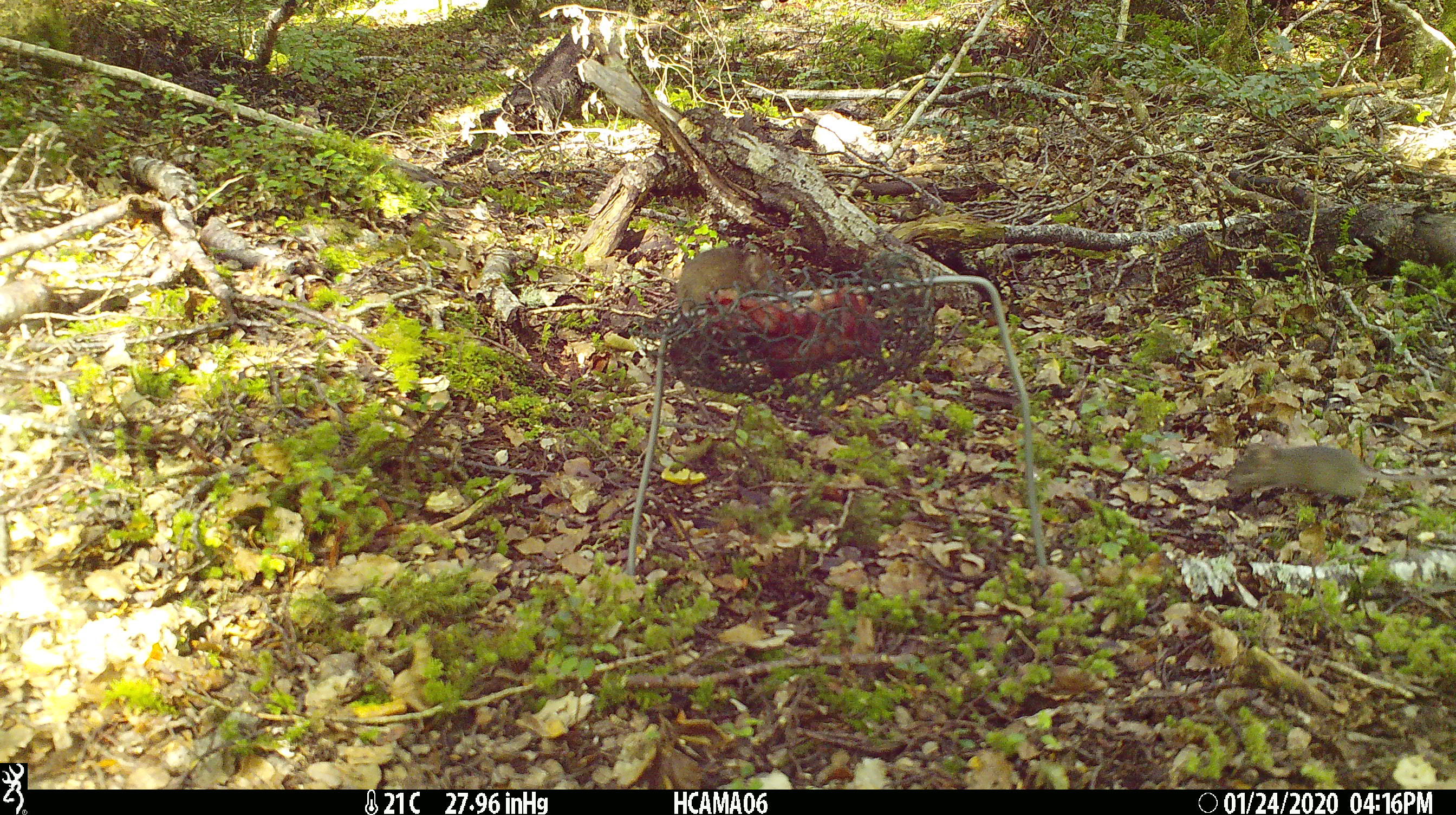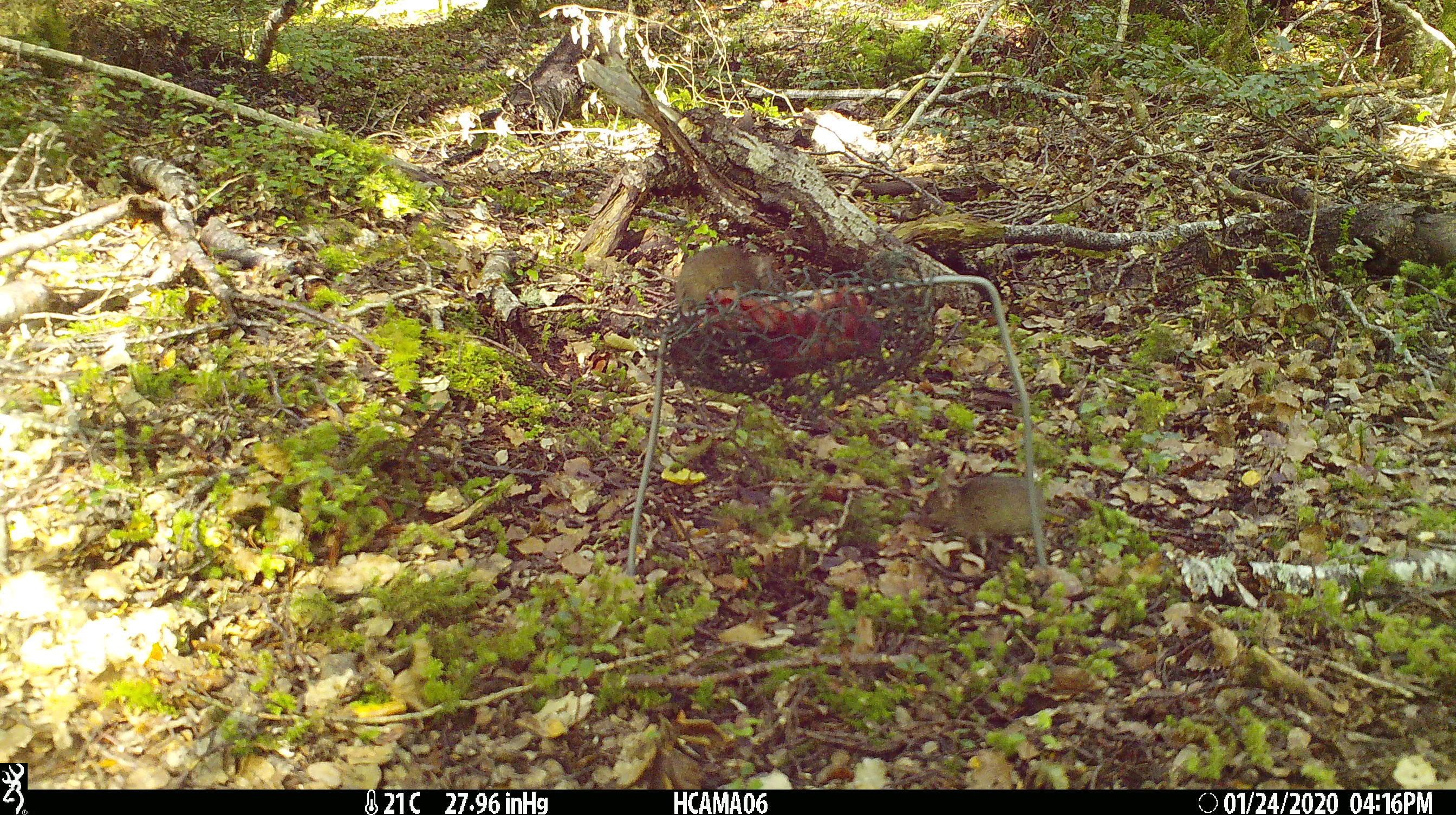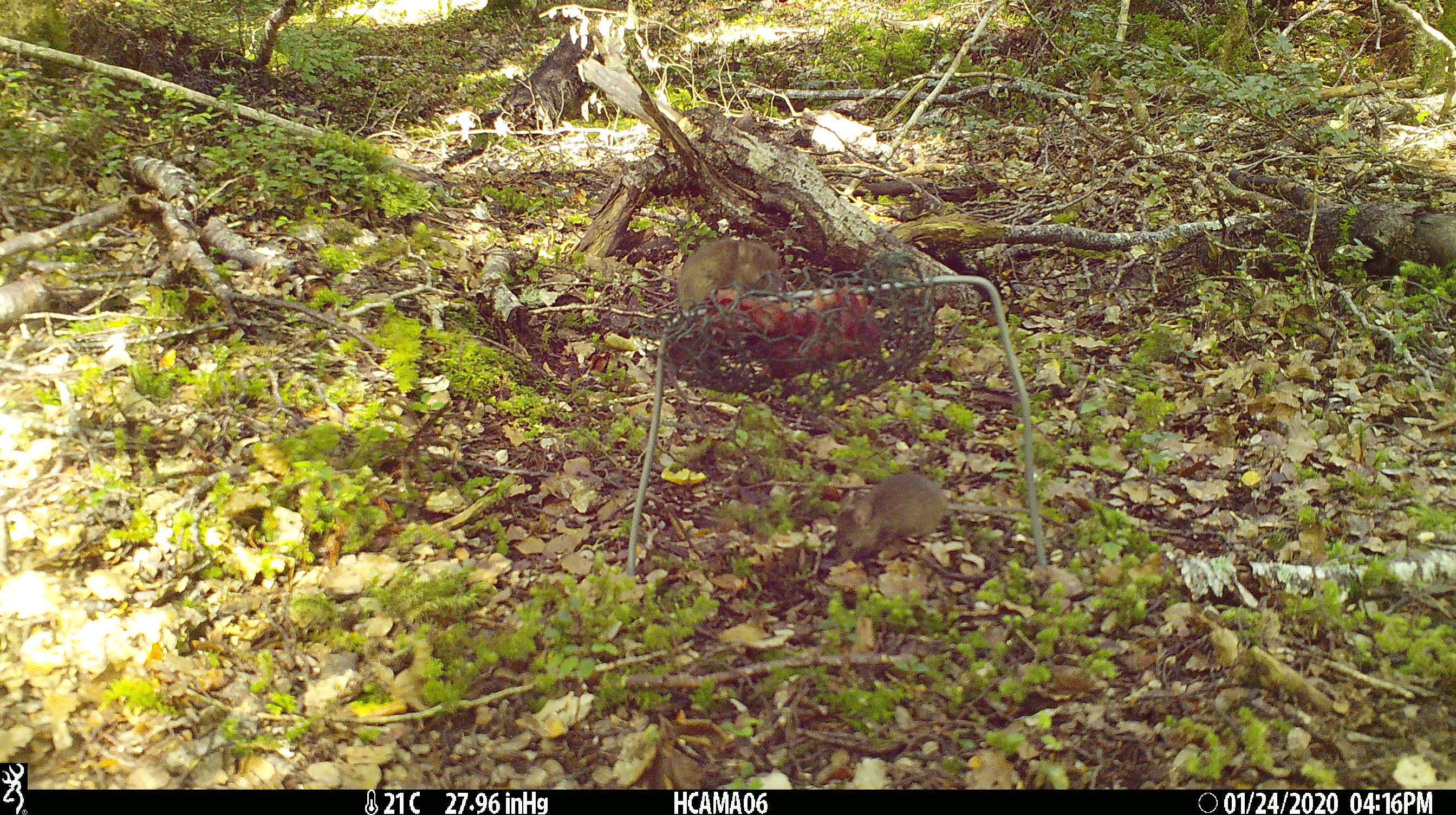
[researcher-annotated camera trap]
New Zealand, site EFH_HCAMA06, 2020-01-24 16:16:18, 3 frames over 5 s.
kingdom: Animalia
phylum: Chordata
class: Mammalia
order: Rodentia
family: Muridae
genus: Mus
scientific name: Mus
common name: mouse